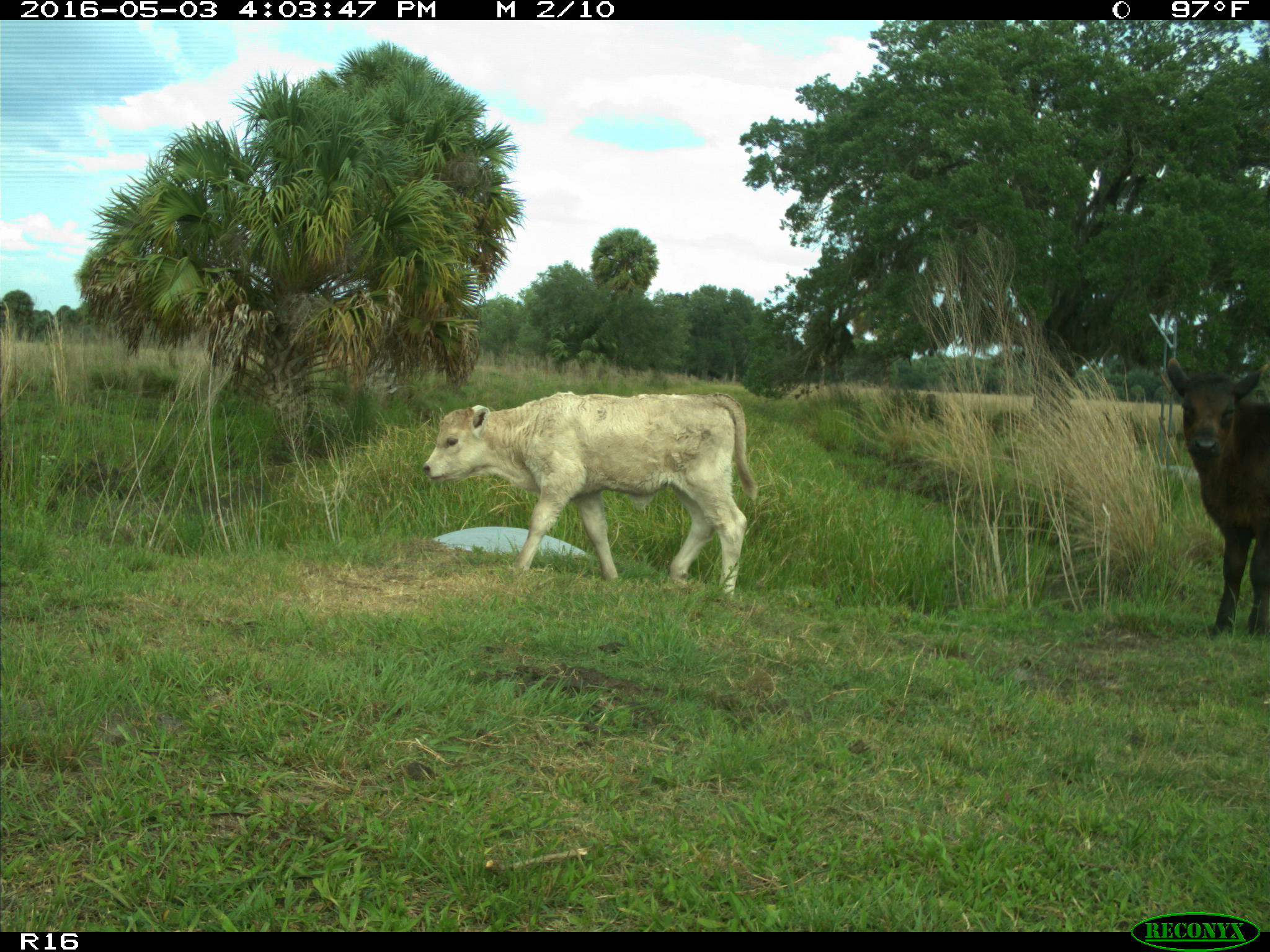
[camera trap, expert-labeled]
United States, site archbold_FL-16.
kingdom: Animalia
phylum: Chordata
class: Mammalia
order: Artiodactyla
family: Bovidae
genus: Bos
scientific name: Bos taurus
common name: domestic cow